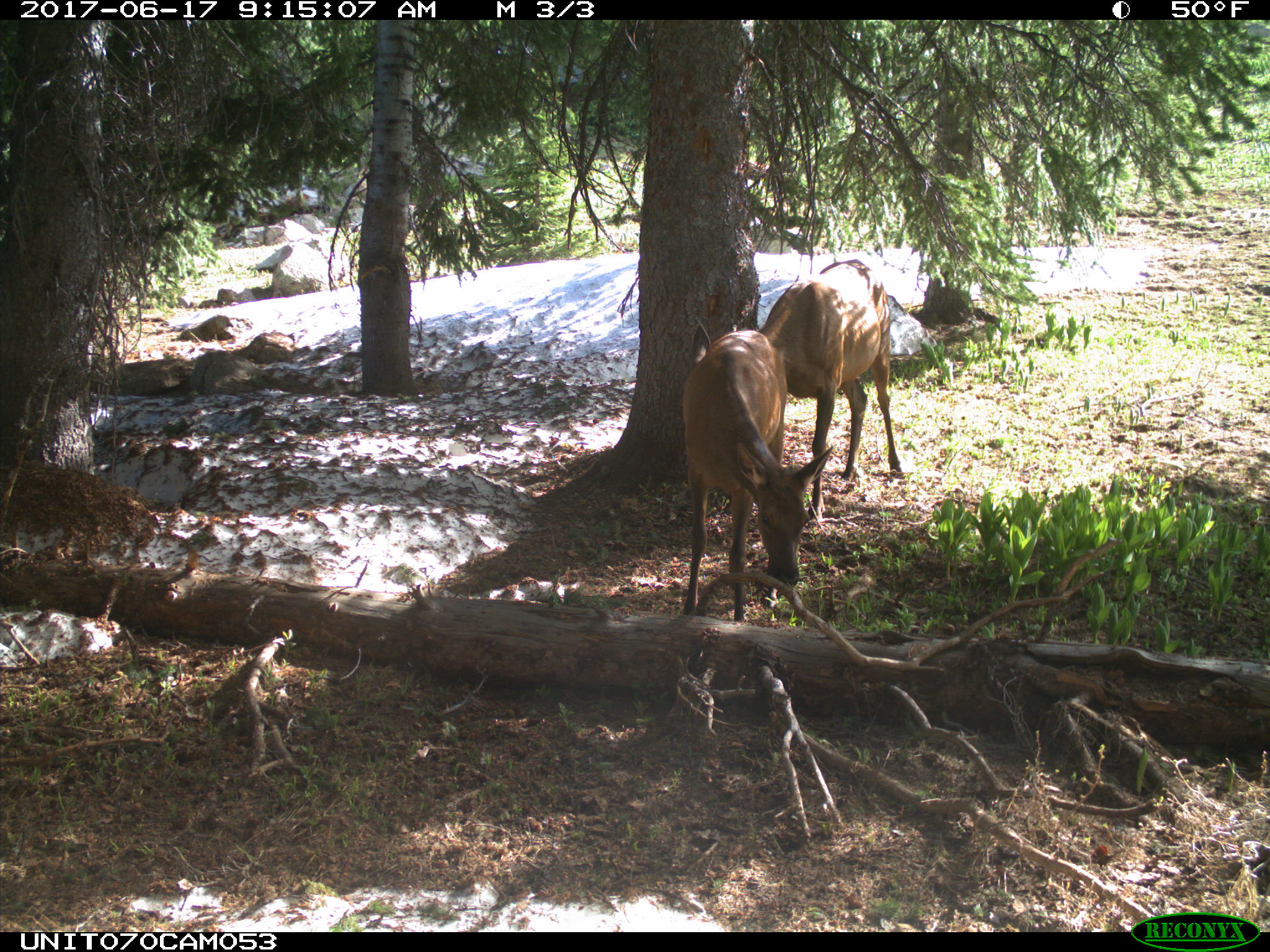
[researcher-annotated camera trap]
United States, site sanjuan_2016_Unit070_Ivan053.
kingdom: Animalia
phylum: Chordata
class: Mammalia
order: Artiodactyla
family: Cervidae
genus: Cervus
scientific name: Cervus elaphus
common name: red deer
Cervus elaphus (red deer).